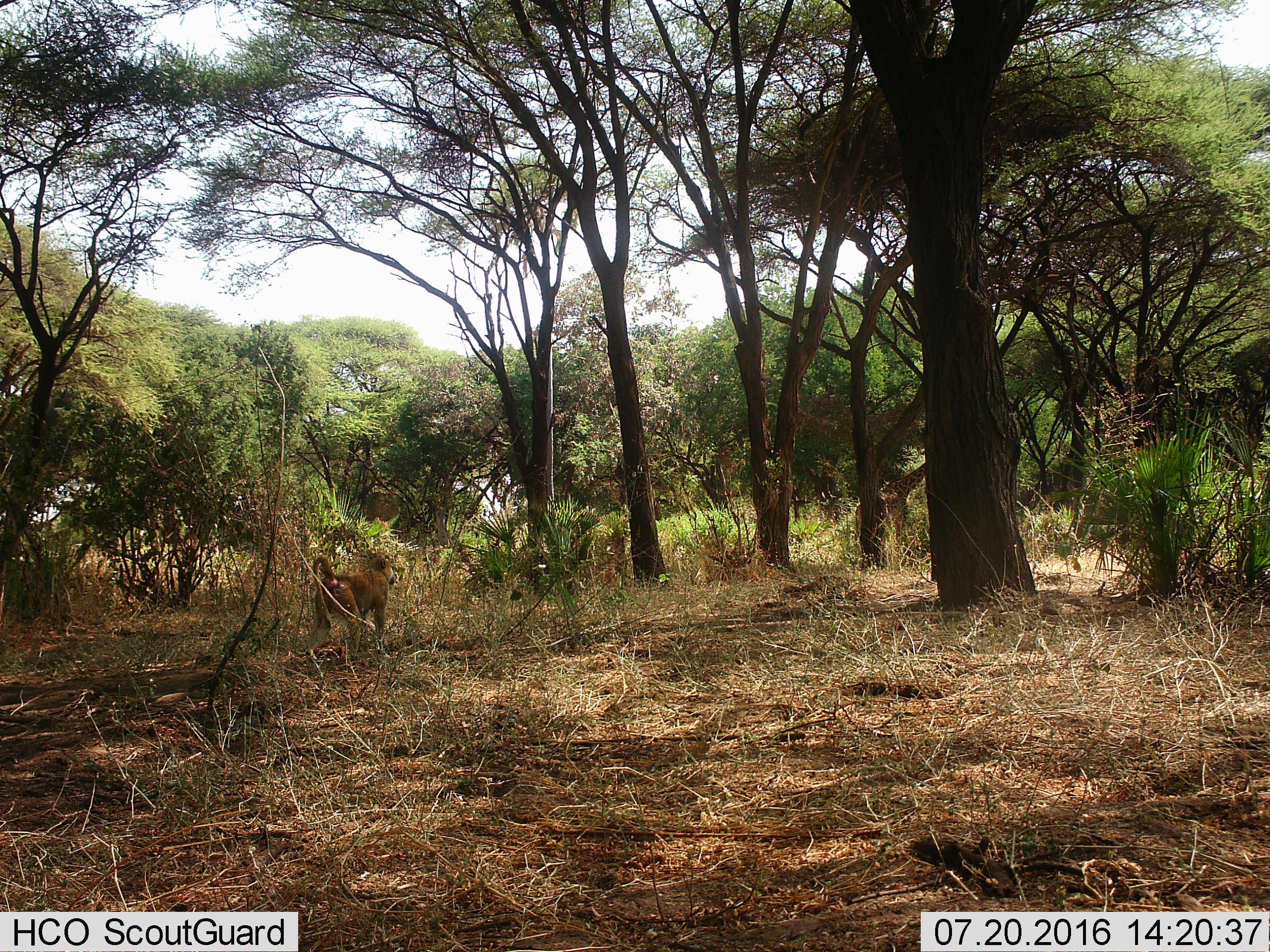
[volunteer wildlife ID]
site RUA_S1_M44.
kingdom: Animalia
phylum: Chordata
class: Mammalia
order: Primates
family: Cercopithecidae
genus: Papio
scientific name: Papio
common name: baboon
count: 1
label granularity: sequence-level